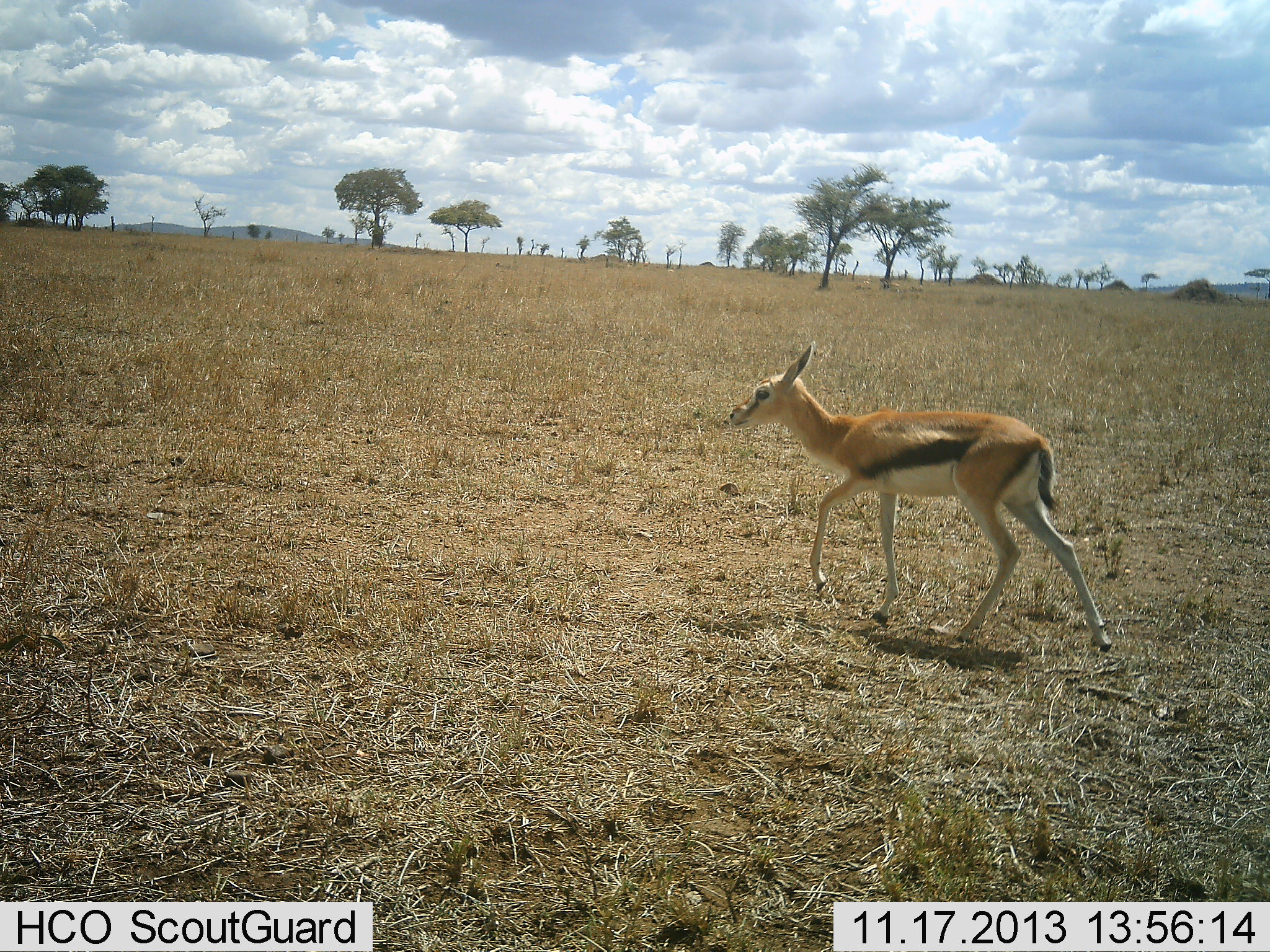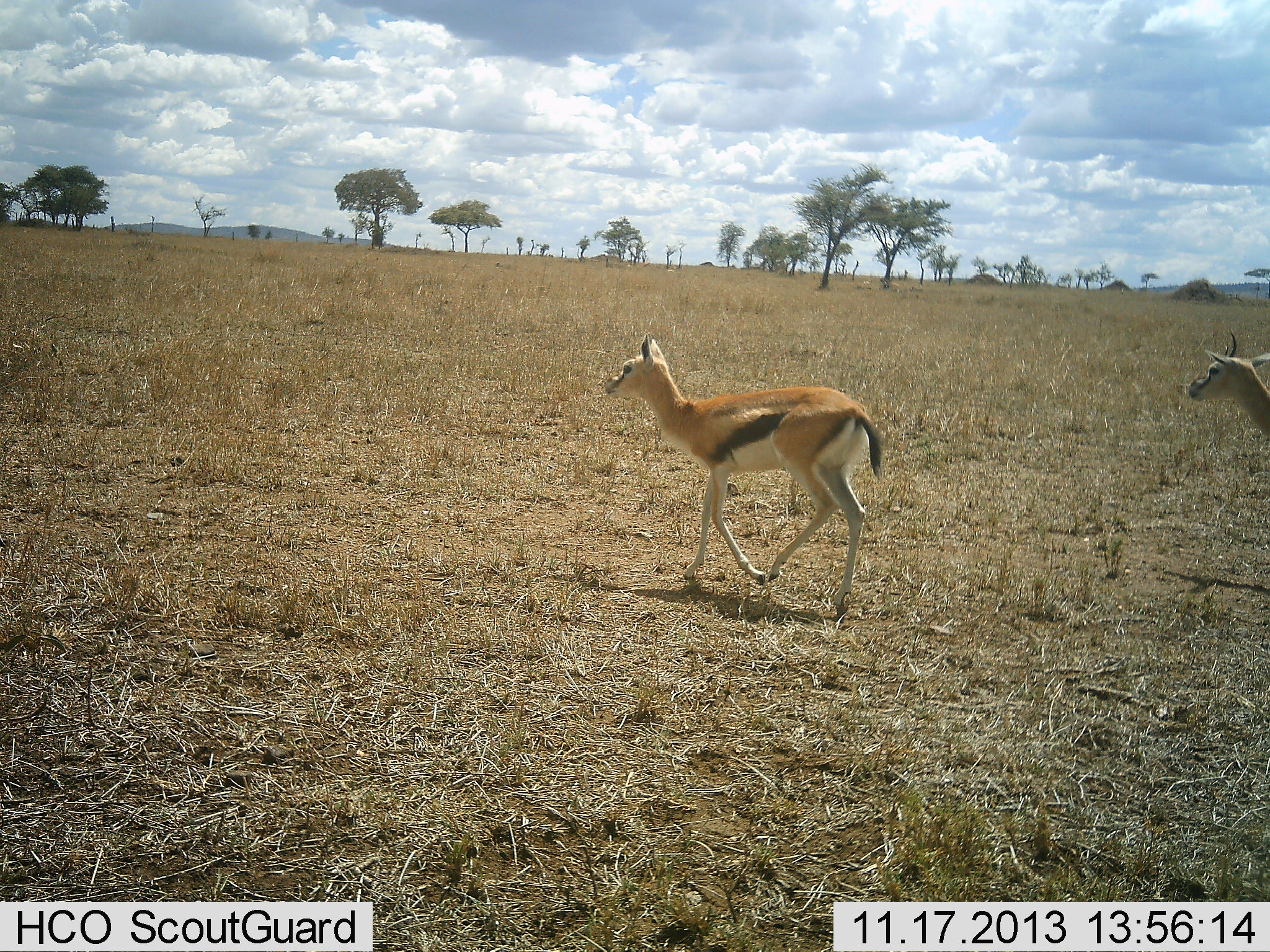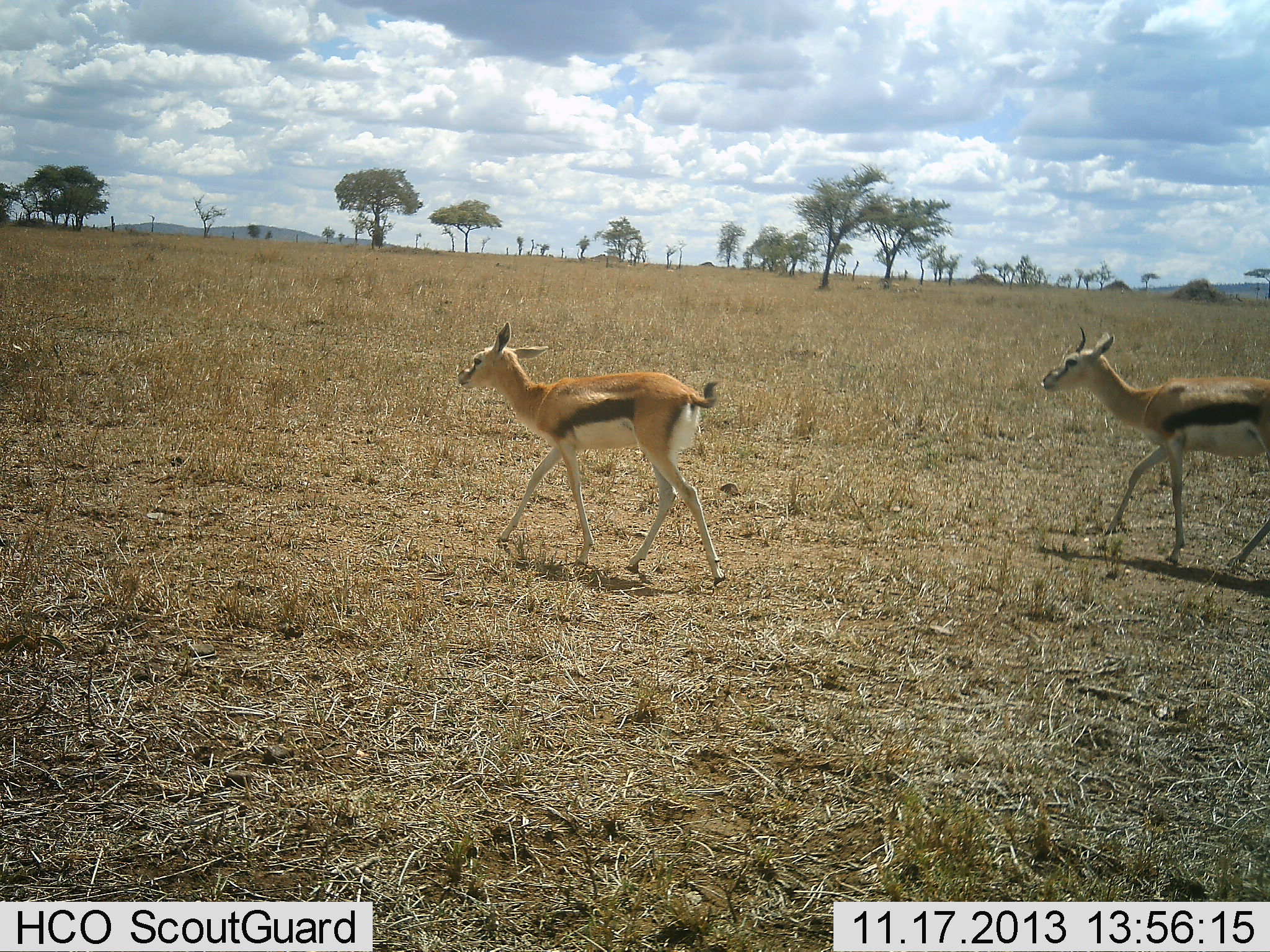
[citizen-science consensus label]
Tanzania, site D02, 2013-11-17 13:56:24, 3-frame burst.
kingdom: Animalia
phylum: Chordata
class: Mammalia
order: Artiodactyla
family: Bovidae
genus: Eudorcas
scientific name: Eudorcas thomsonii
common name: thomson's gazelle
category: gazellethomsons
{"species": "gazellethomsons (thomson's gazelle) (Eudorcas thomsonii)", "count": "2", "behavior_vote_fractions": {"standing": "0%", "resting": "0%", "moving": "100%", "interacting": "0%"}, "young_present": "10%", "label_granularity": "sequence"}